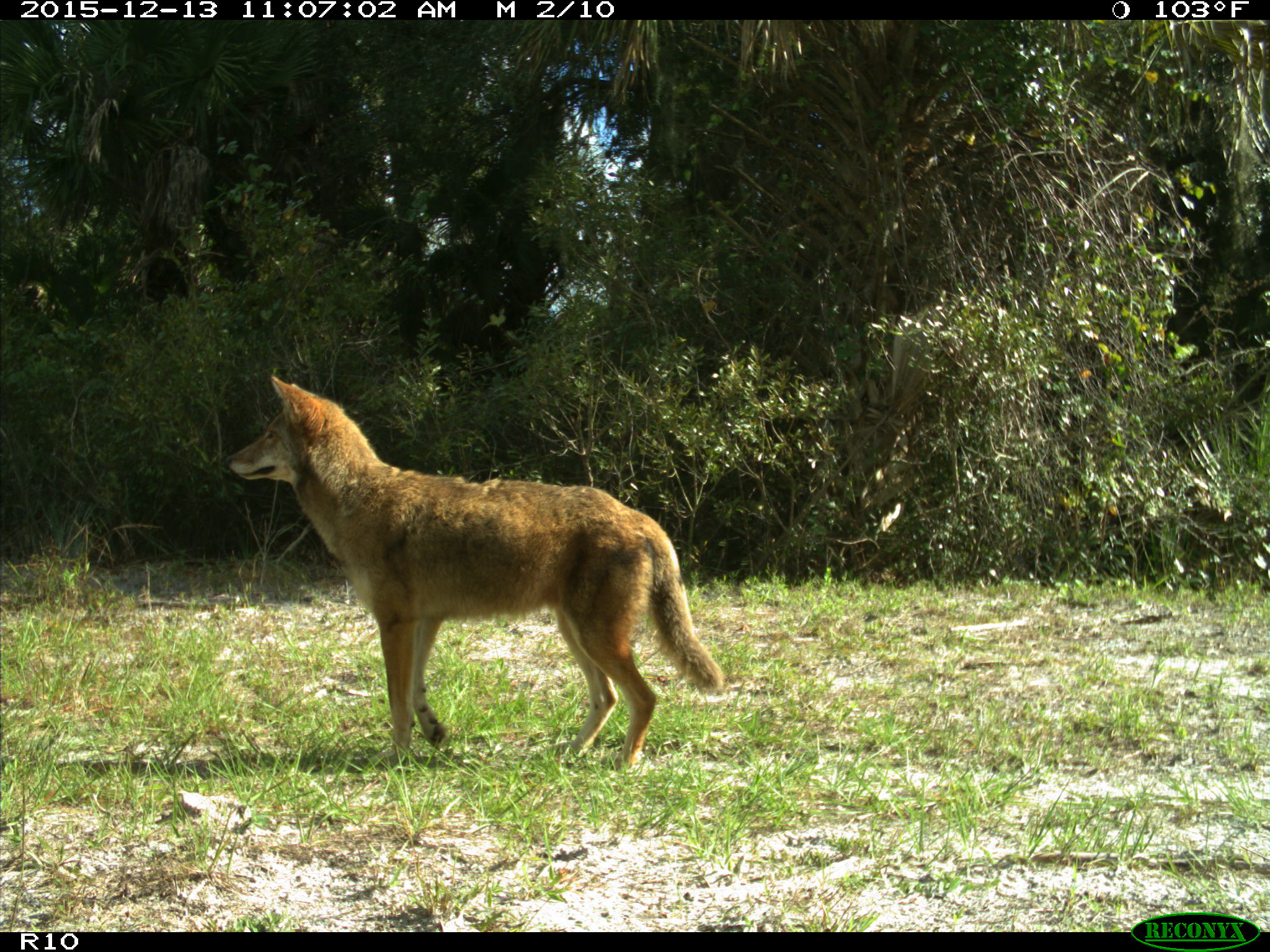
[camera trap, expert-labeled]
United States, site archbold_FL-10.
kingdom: Animalia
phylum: Chordata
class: Mammalia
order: Carnivora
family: Canidae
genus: Canis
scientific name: Canis latrans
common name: coyote